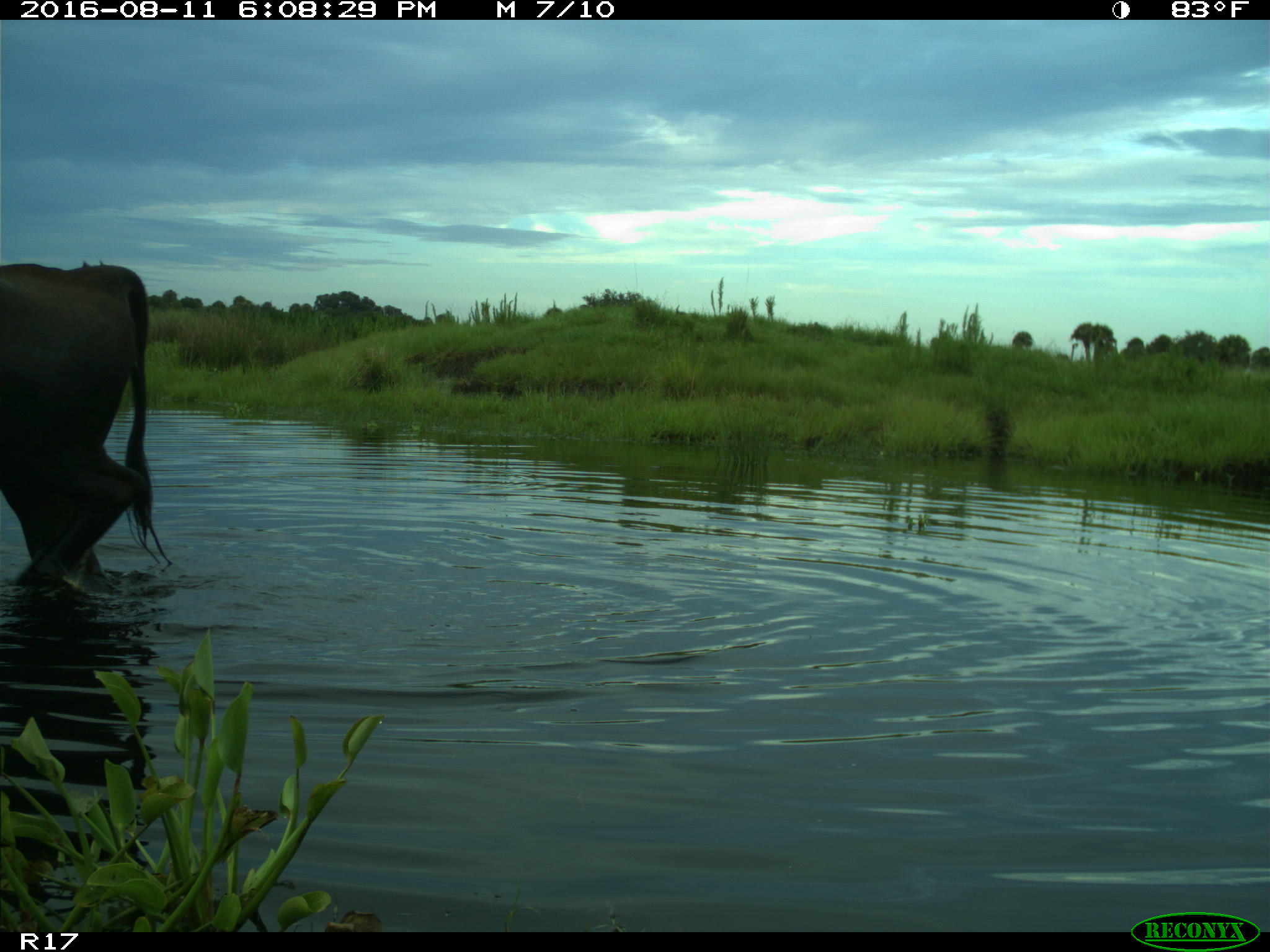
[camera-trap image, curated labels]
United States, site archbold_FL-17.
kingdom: Animalia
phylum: Chordata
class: Mammalia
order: Artiodactyla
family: Bovidae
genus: Bos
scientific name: Bos taurus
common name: domestic cow